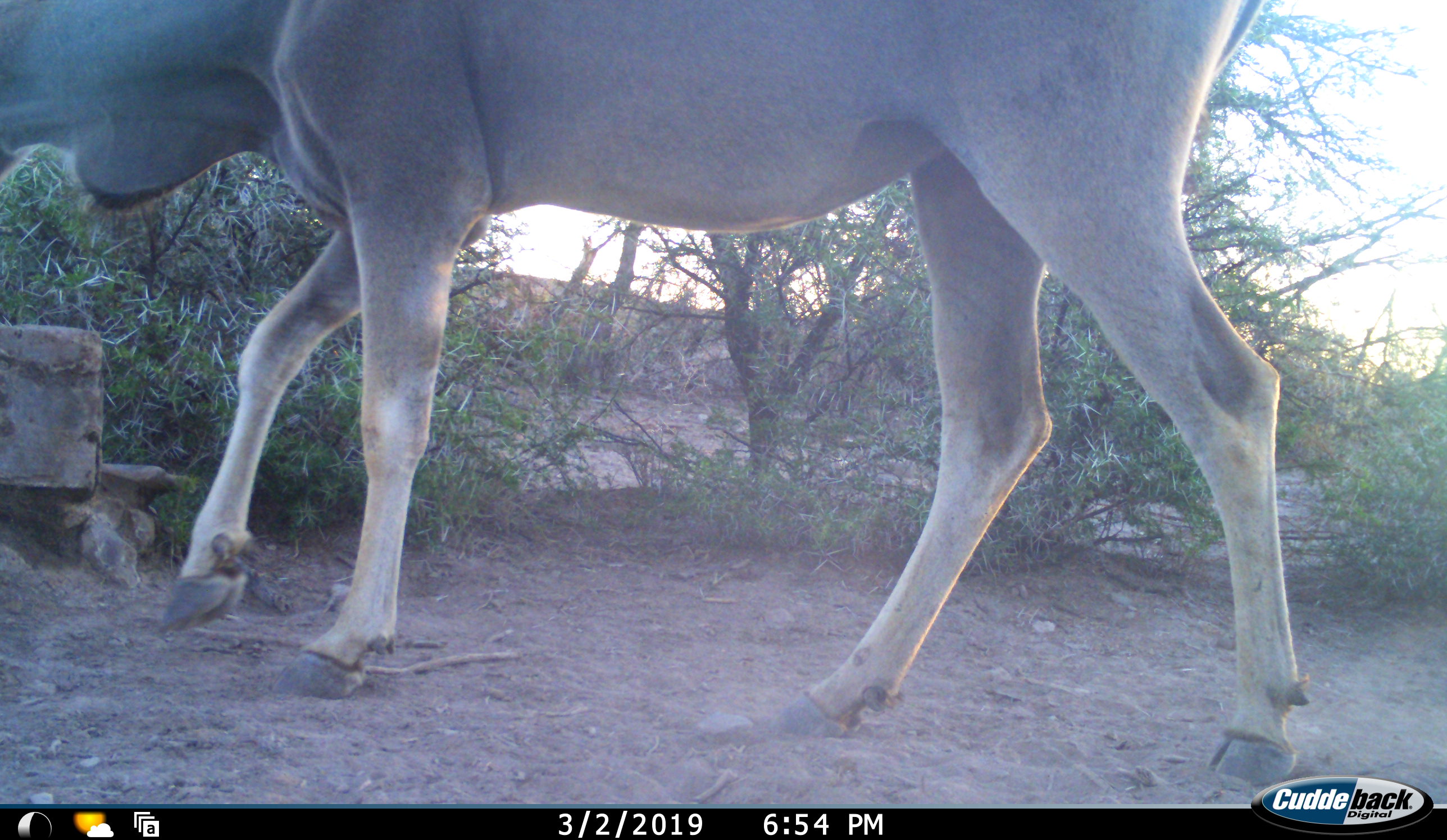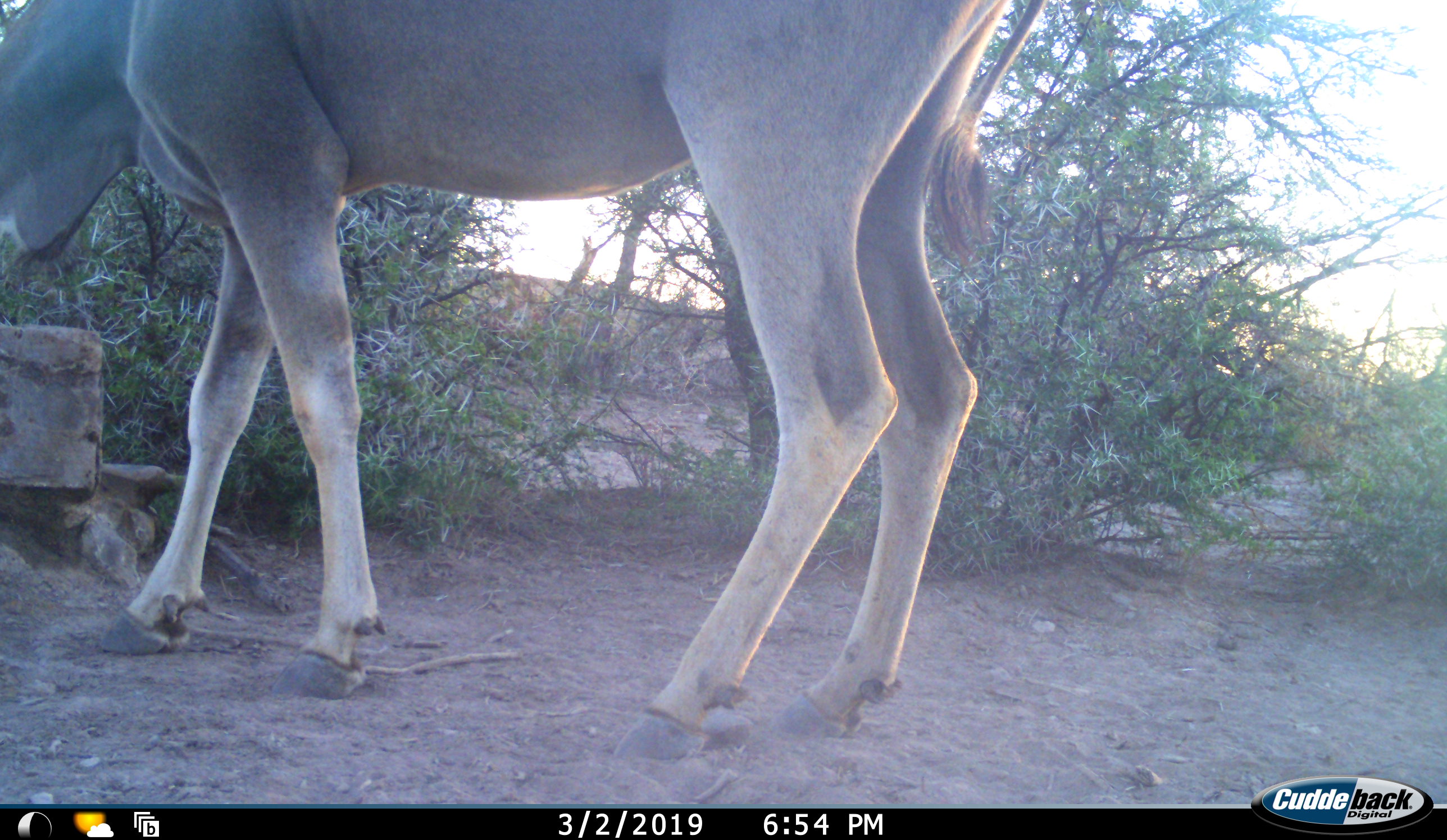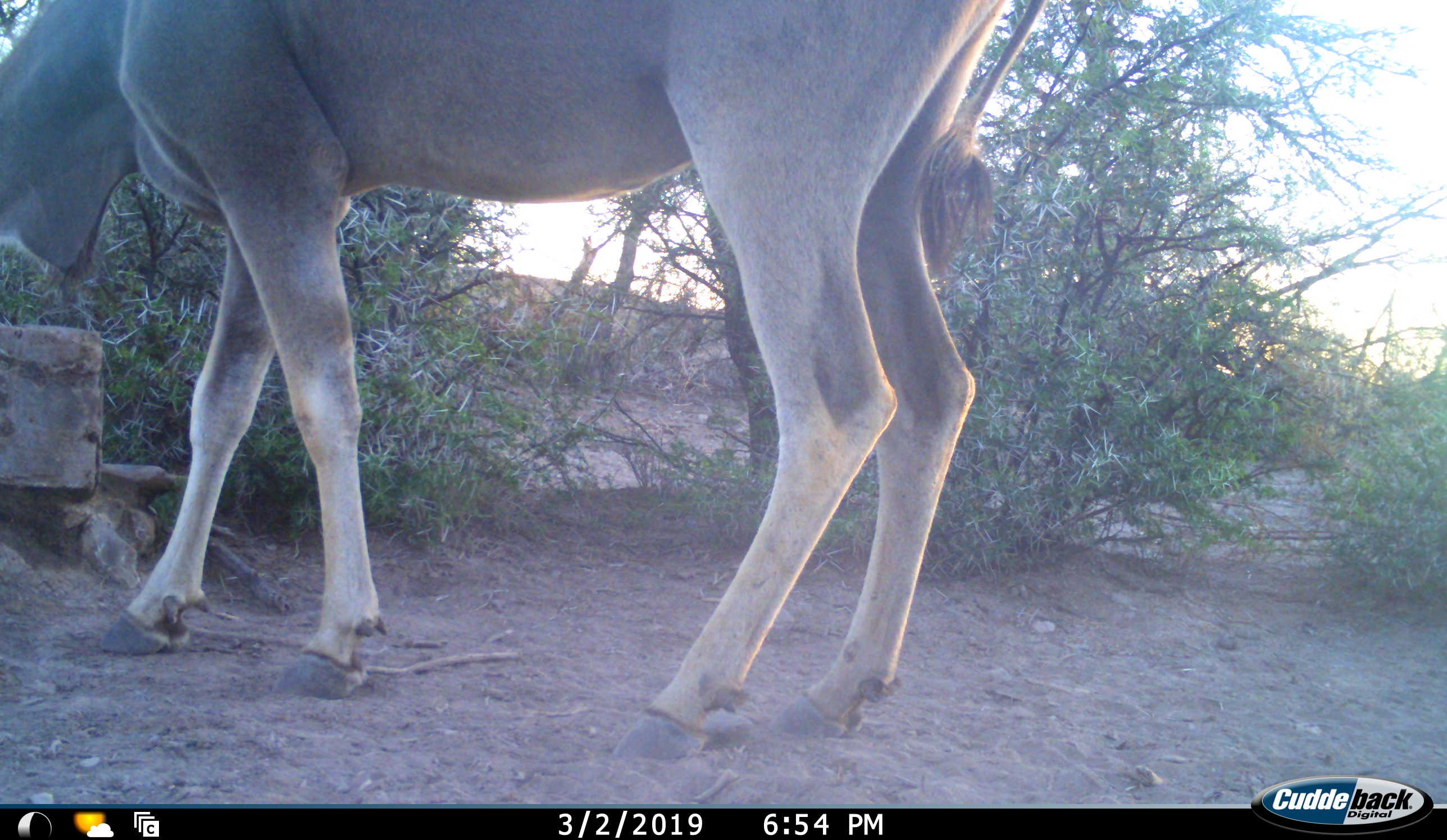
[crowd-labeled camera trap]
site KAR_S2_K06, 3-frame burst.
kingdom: Animalia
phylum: Chordata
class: Mammalia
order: Artiodactyla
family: Bovidae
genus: Tragelaphus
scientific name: Tragelaphus oryx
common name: eland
Eland (Tragelaphus oryx), count 1. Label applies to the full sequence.